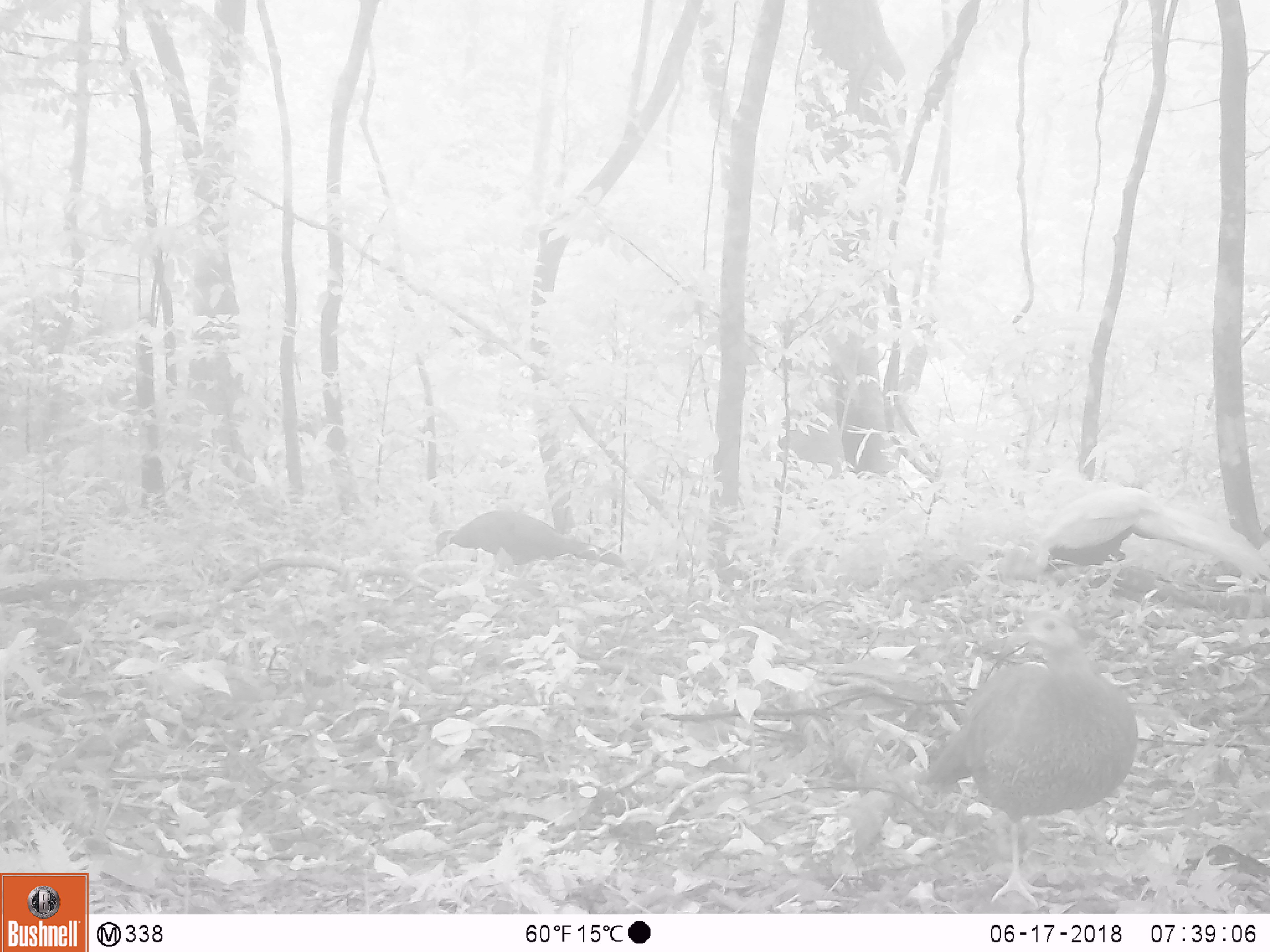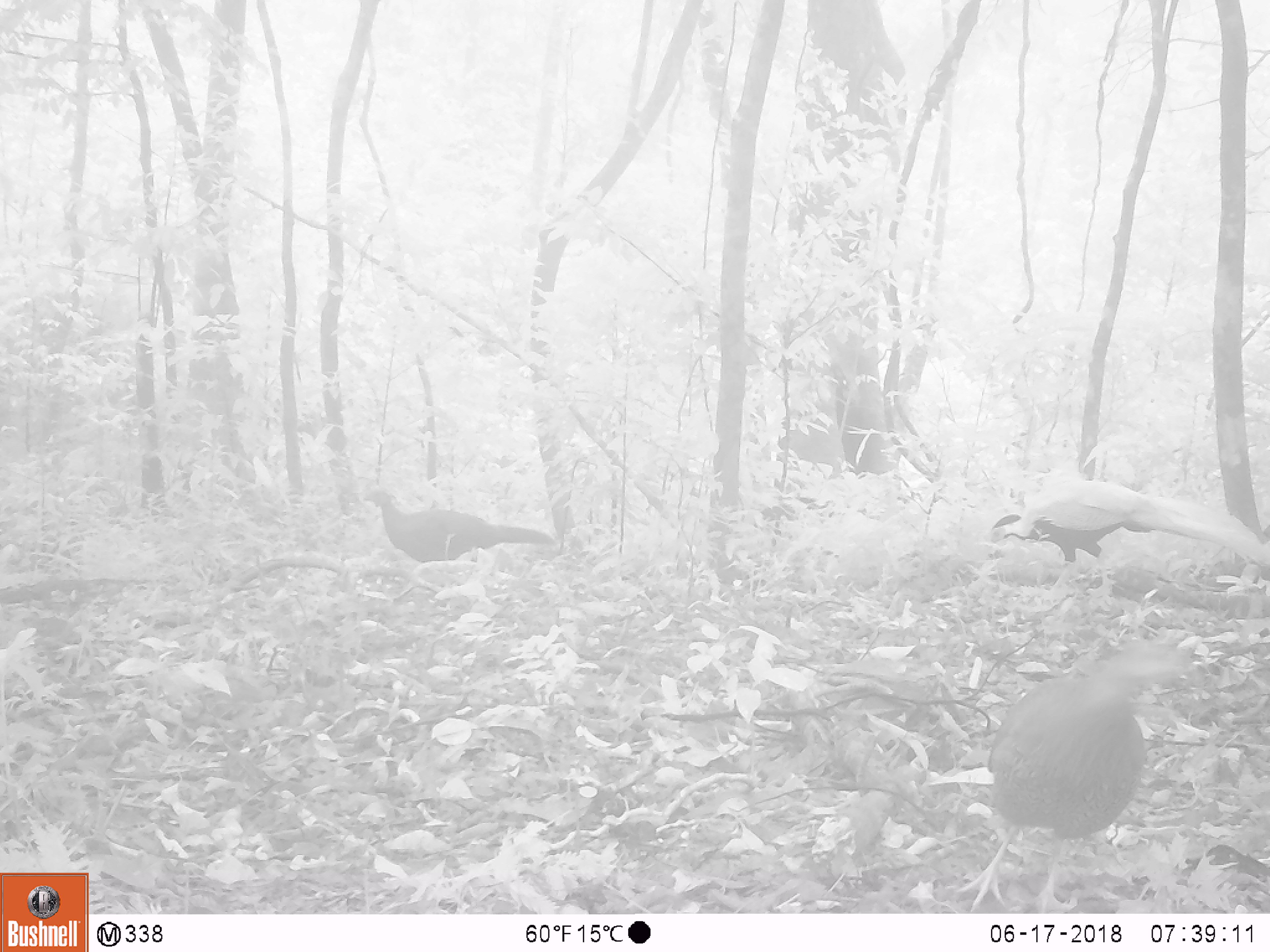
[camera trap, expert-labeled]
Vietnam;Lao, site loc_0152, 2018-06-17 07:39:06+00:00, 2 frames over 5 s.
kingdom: Animalia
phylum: Chordata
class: Aves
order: Galliformes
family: Phasianidae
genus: Lophura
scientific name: Lophura nycthemera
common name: silver pheasant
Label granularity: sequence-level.